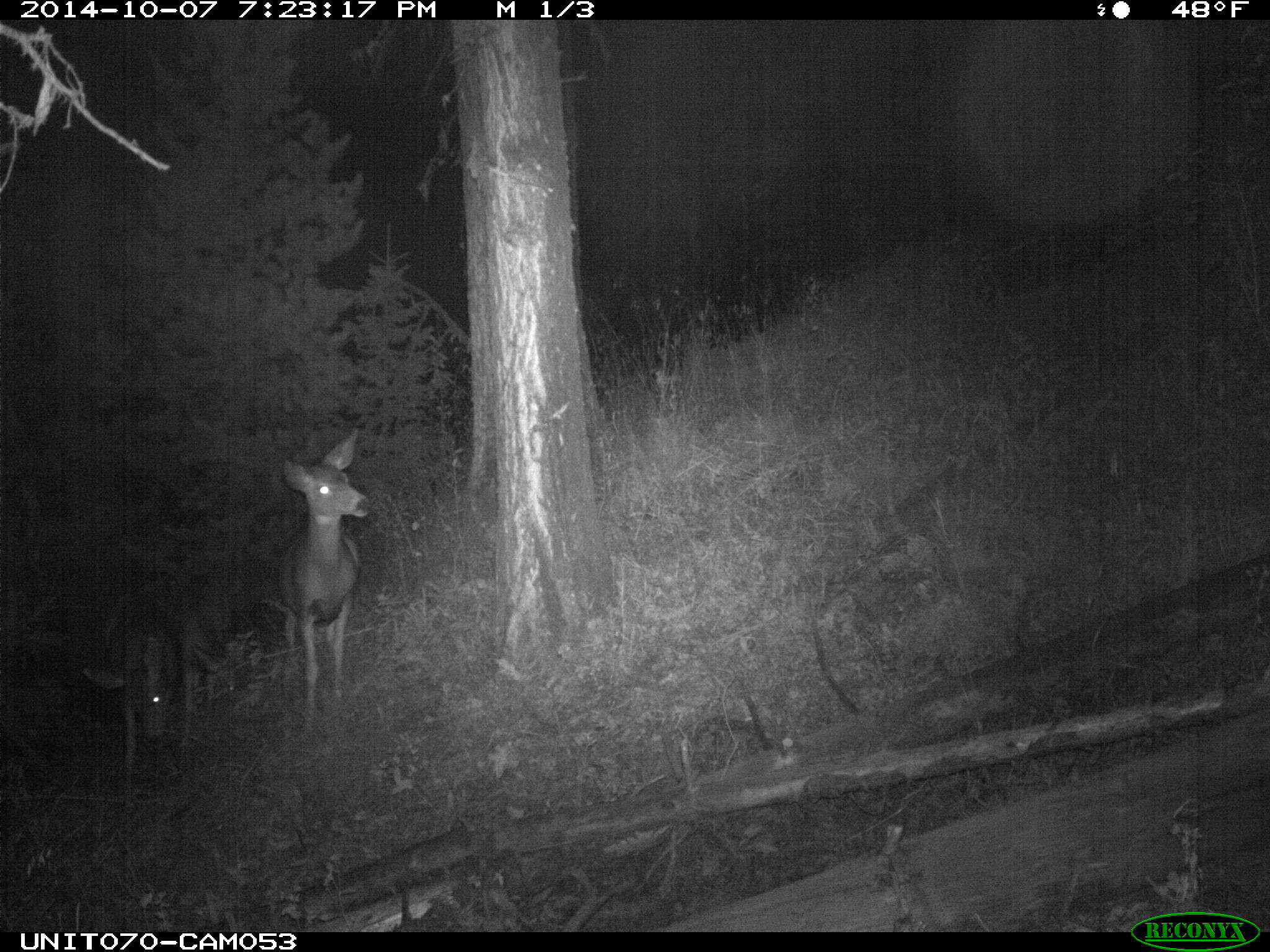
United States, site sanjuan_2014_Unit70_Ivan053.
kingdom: Animalia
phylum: Chordata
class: Mammalia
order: Artiodactyla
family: Cervidae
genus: Odocoileus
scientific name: Odocoileus hemionus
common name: mule deer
Odocoileus hemionus (mule deer).